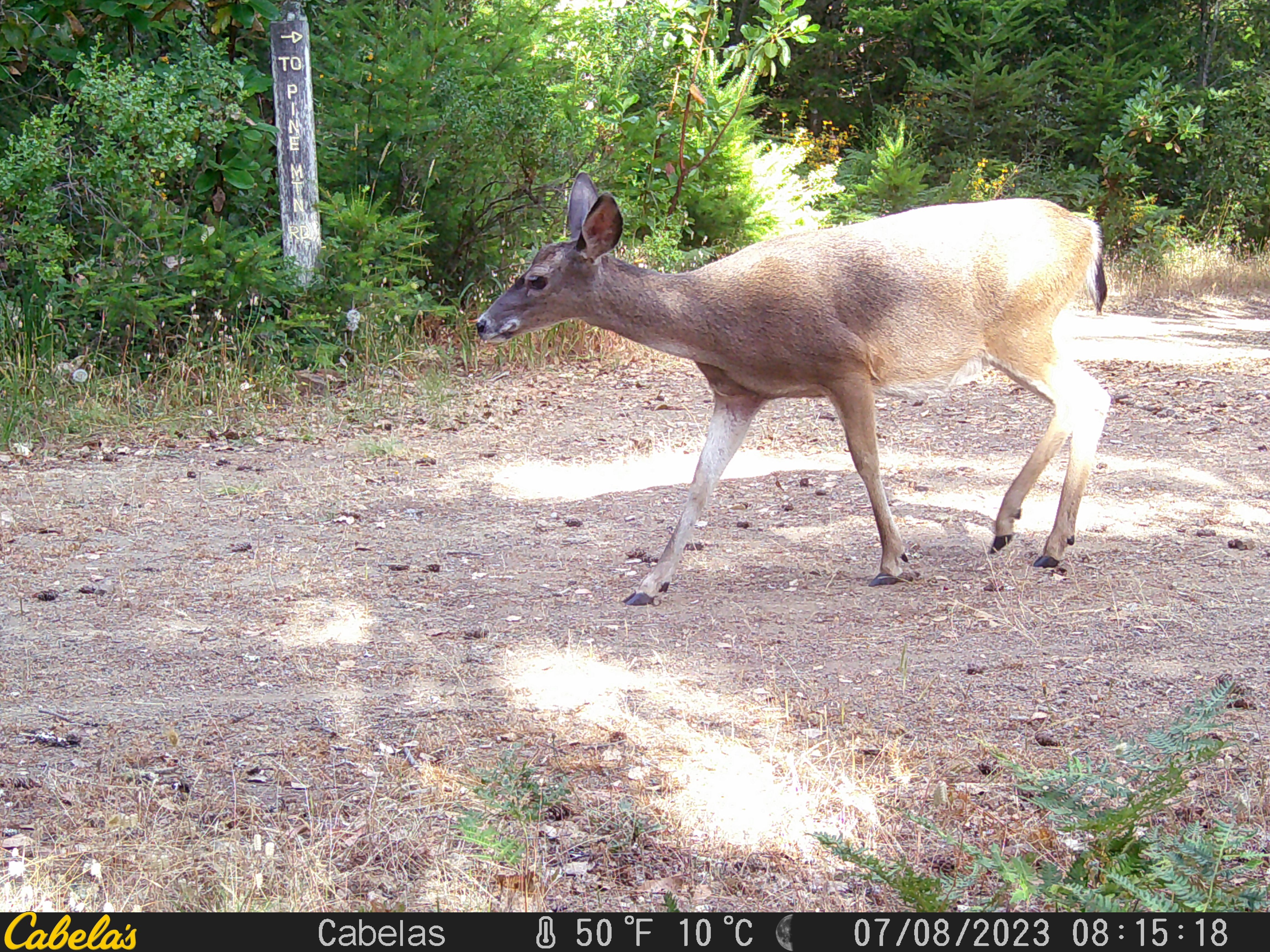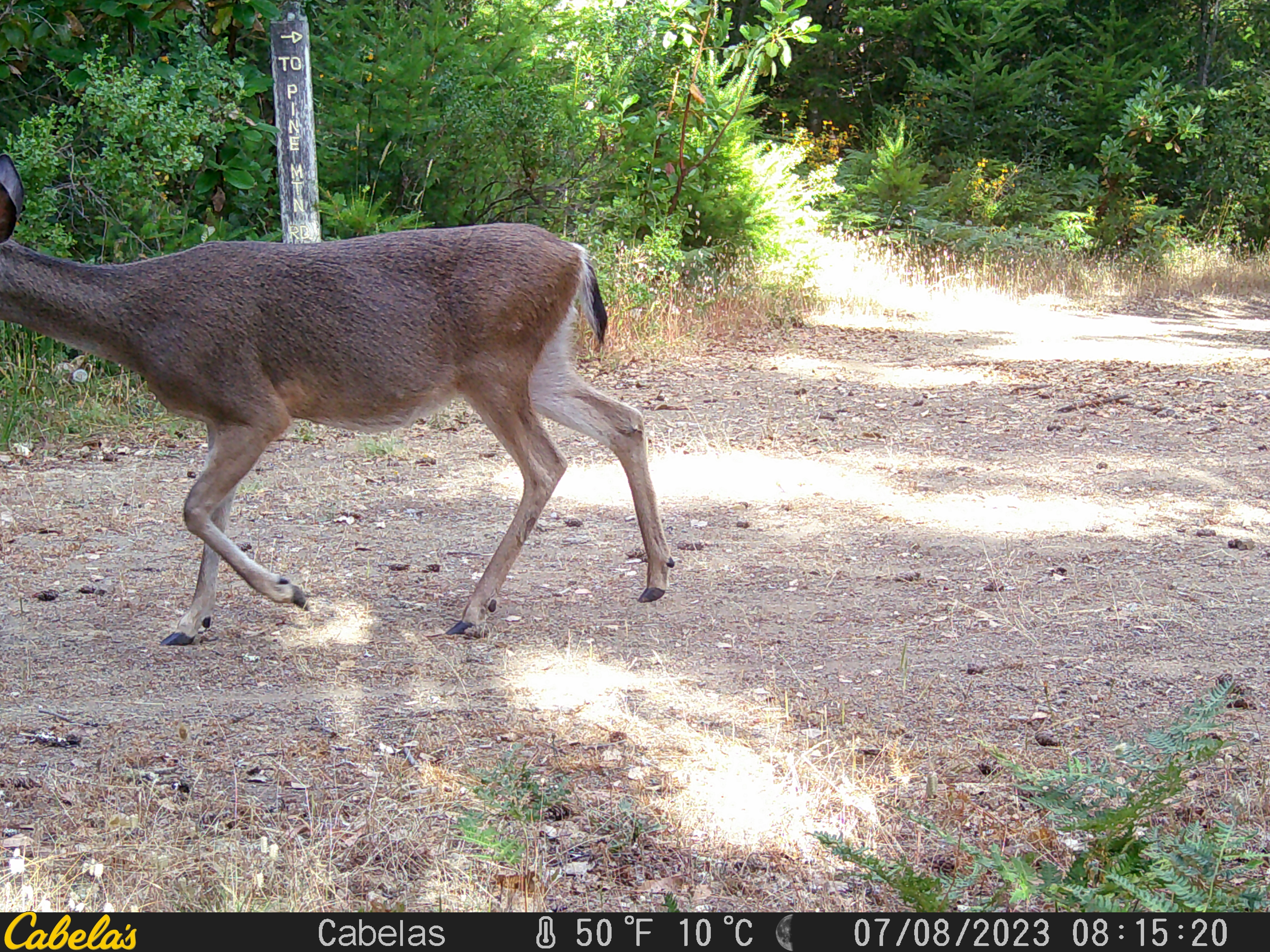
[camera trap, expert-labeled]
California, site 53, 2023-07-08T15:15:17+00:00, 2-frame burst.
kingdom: Animalia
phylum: Chordata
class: Mammalia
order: Artiodactyla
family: Cervidae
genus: Odocoileus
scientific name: Odocoileus hemionus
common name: mule deer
Mule deer (Odocoileus hemionus).